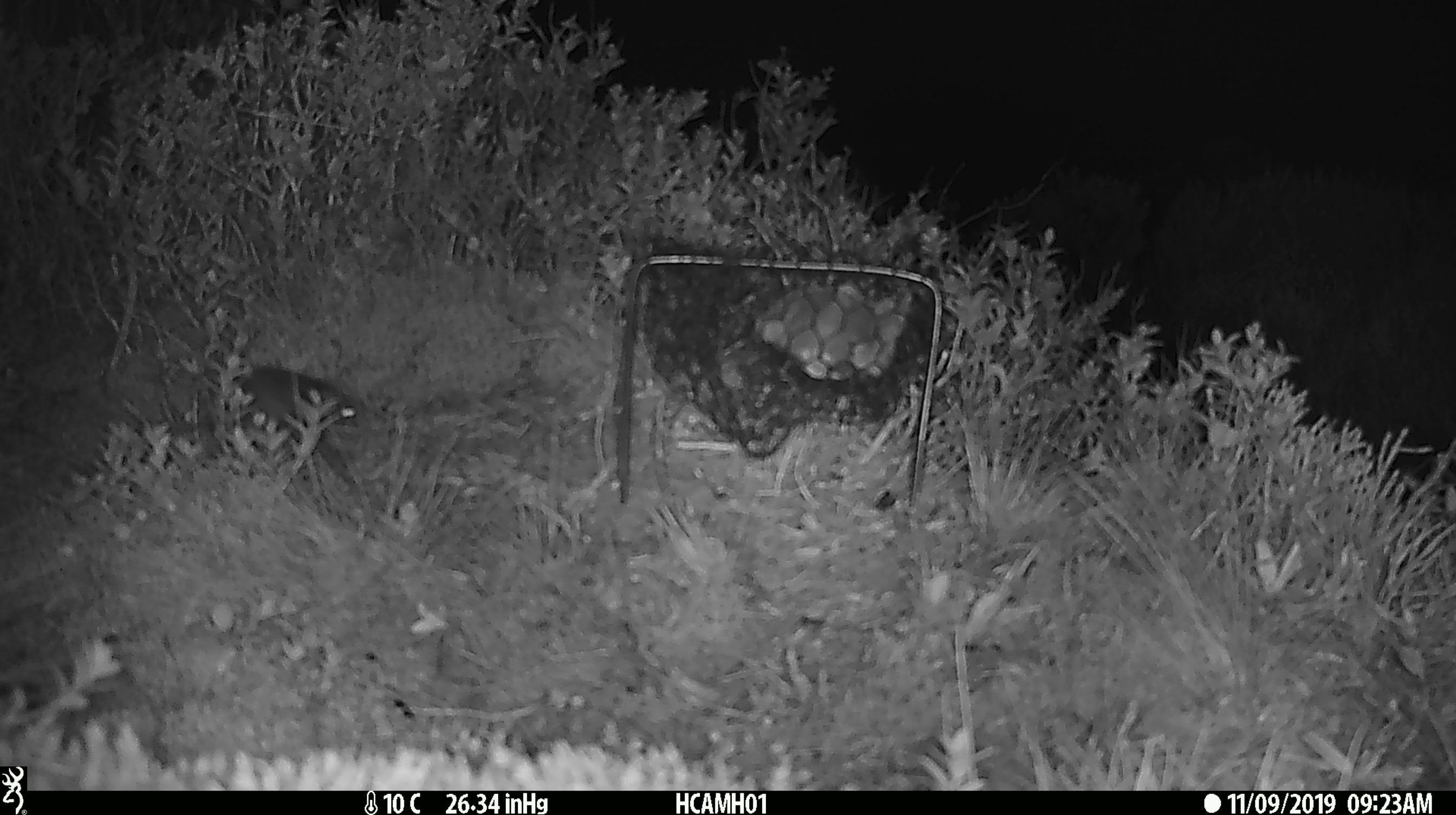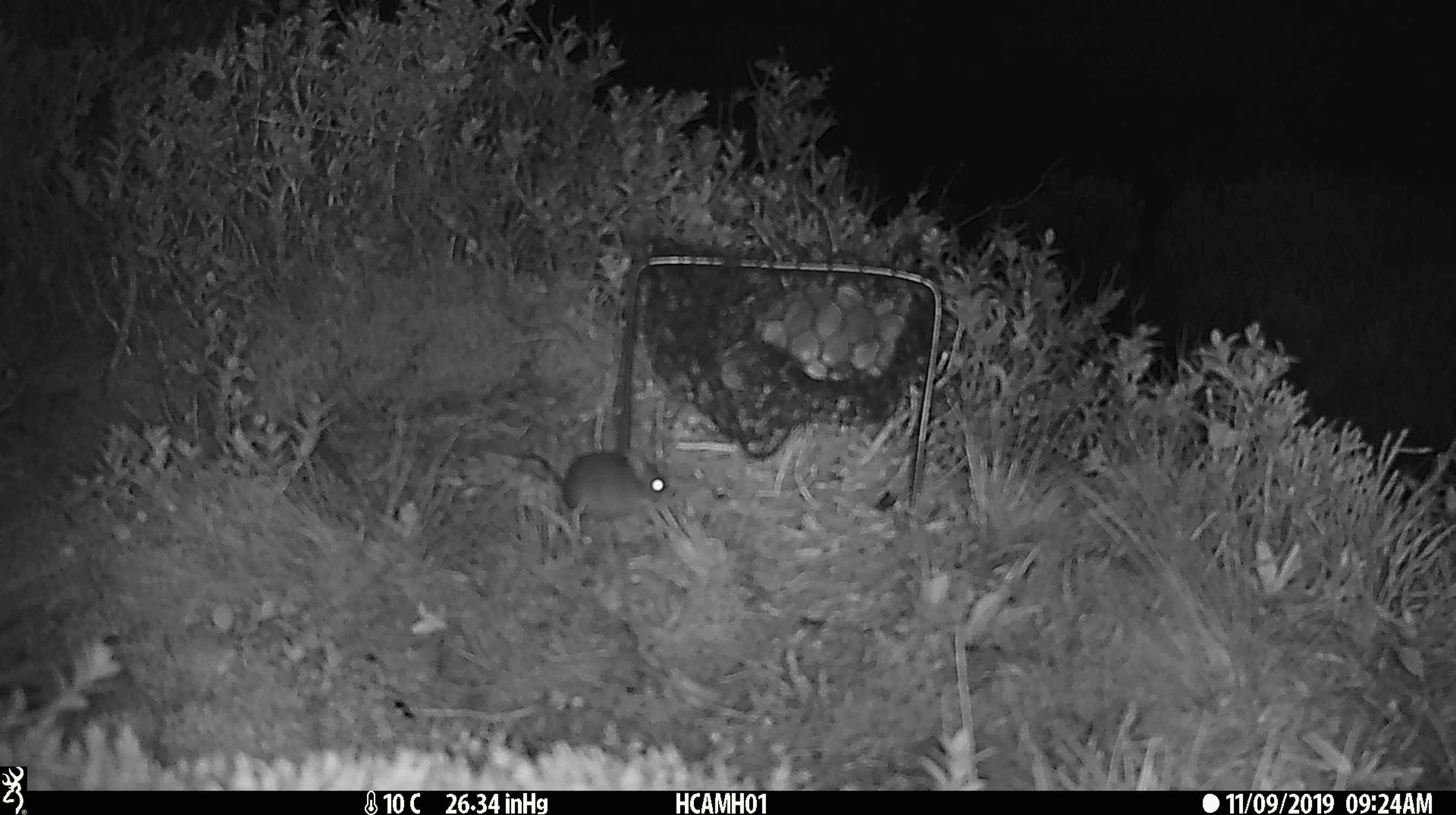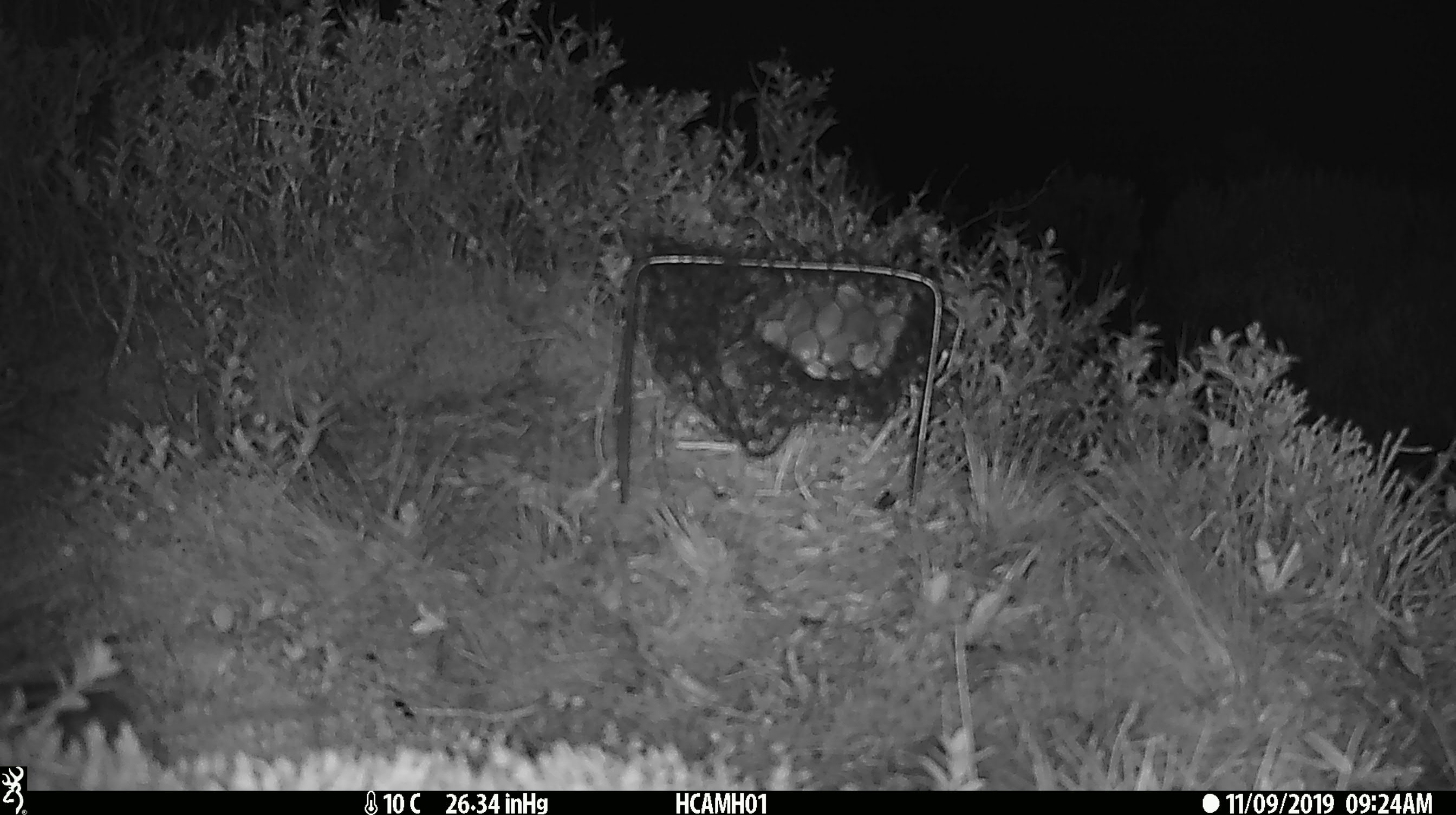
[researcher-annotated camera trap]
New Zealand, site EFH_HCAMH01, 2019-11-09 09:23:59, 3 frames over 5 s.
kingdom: Animalia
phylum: Chordata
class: Mammalia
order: Rodentia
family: Muridae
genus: Mus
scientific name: Mus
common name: mouse